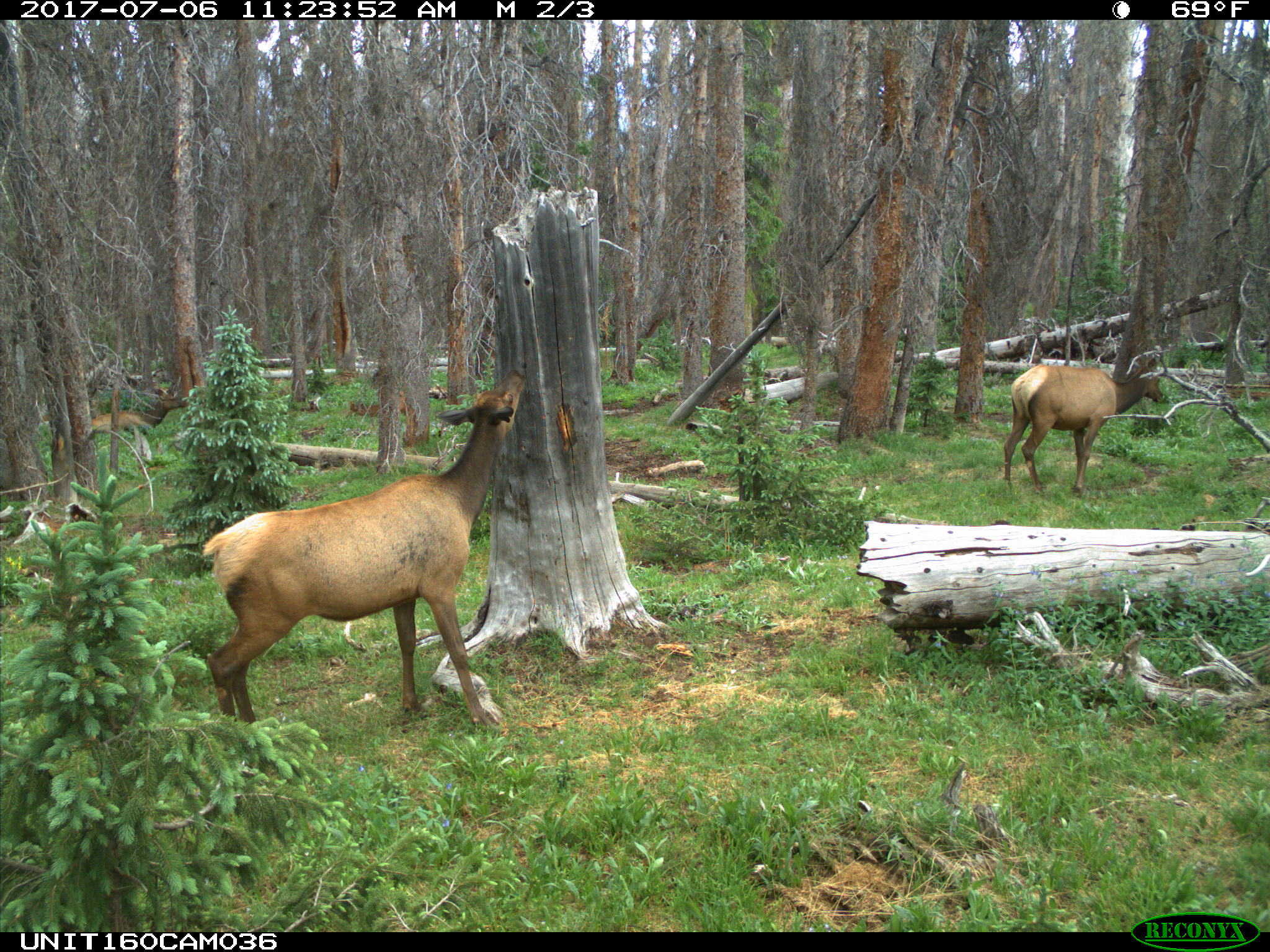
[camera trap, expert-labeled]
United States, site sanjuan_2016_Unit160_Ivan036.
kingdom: Animalia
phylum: Chordata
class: Mammalia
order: Artiodactyla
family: Cervidae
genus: Cervus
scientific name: Cervus elaphus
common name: red deer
Cervus elaphus (red deer).